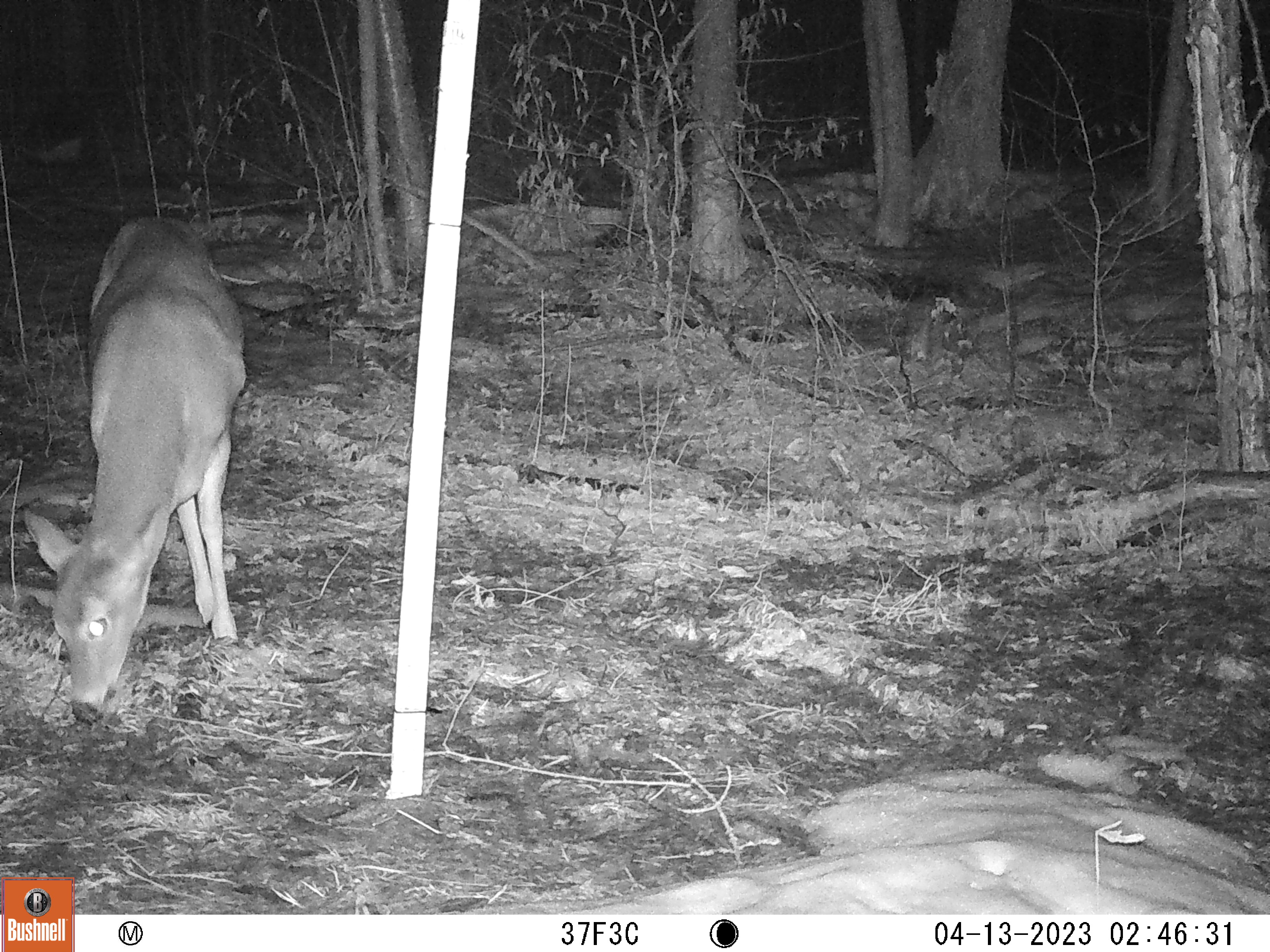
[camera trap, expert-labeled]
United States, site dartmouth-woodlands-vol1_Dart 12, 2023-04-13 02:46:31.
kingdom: Animalia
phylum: Chordata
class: Mammalia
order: Artiodactyla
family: Cervidae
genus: Odocoileus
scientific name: Odocoileus virginianus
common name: white-tailed deer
White-tailed deer (Odocoileus virginianus).